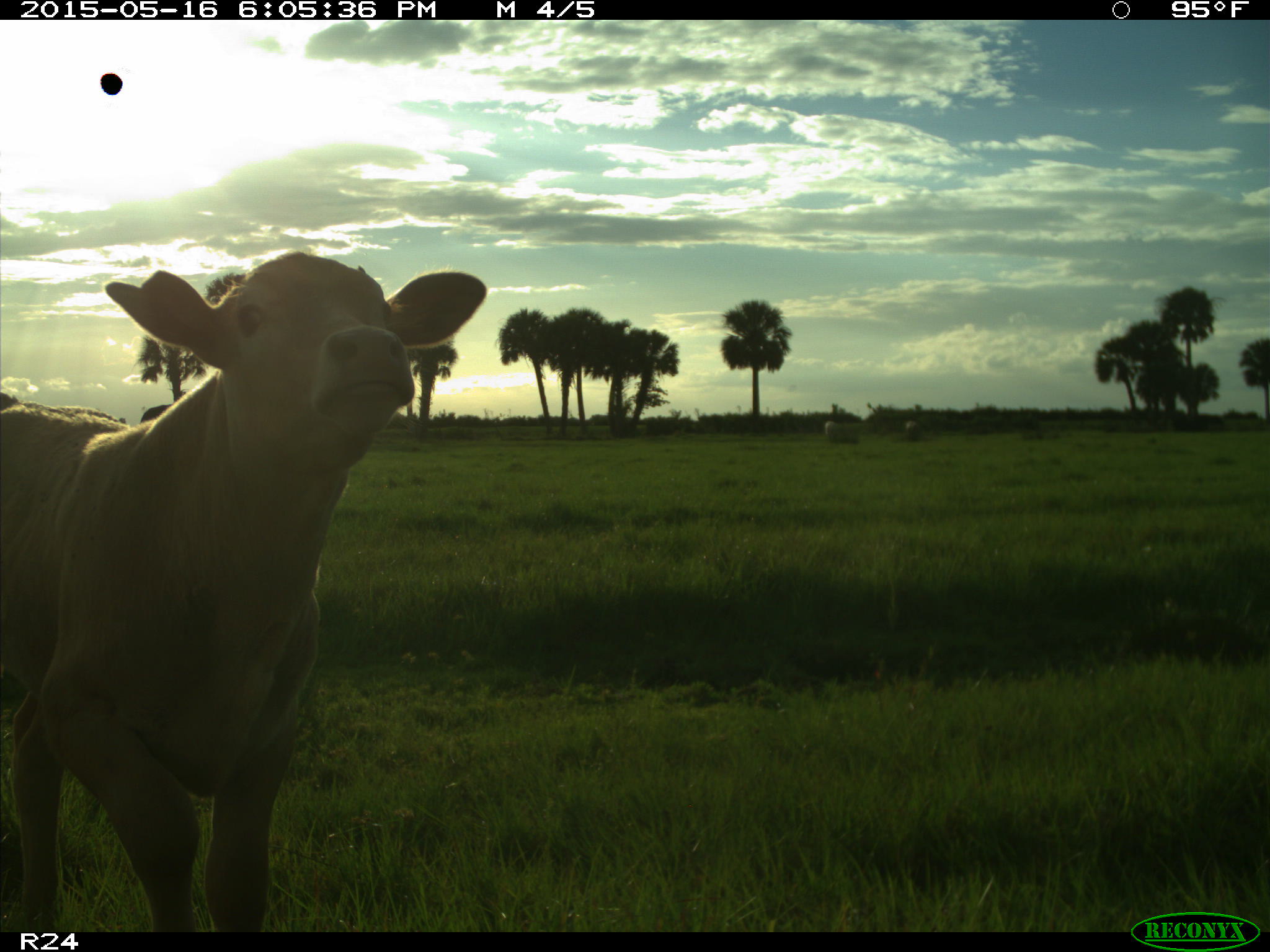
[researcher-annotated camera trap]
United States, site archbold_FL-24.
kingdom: Animalia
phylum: Chordata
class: Mammalia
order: Artiodactyla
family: Bovidae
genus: Bos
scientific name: Bos taurus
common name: domestic cow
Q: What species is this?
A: Bos taurus (domestic cow).